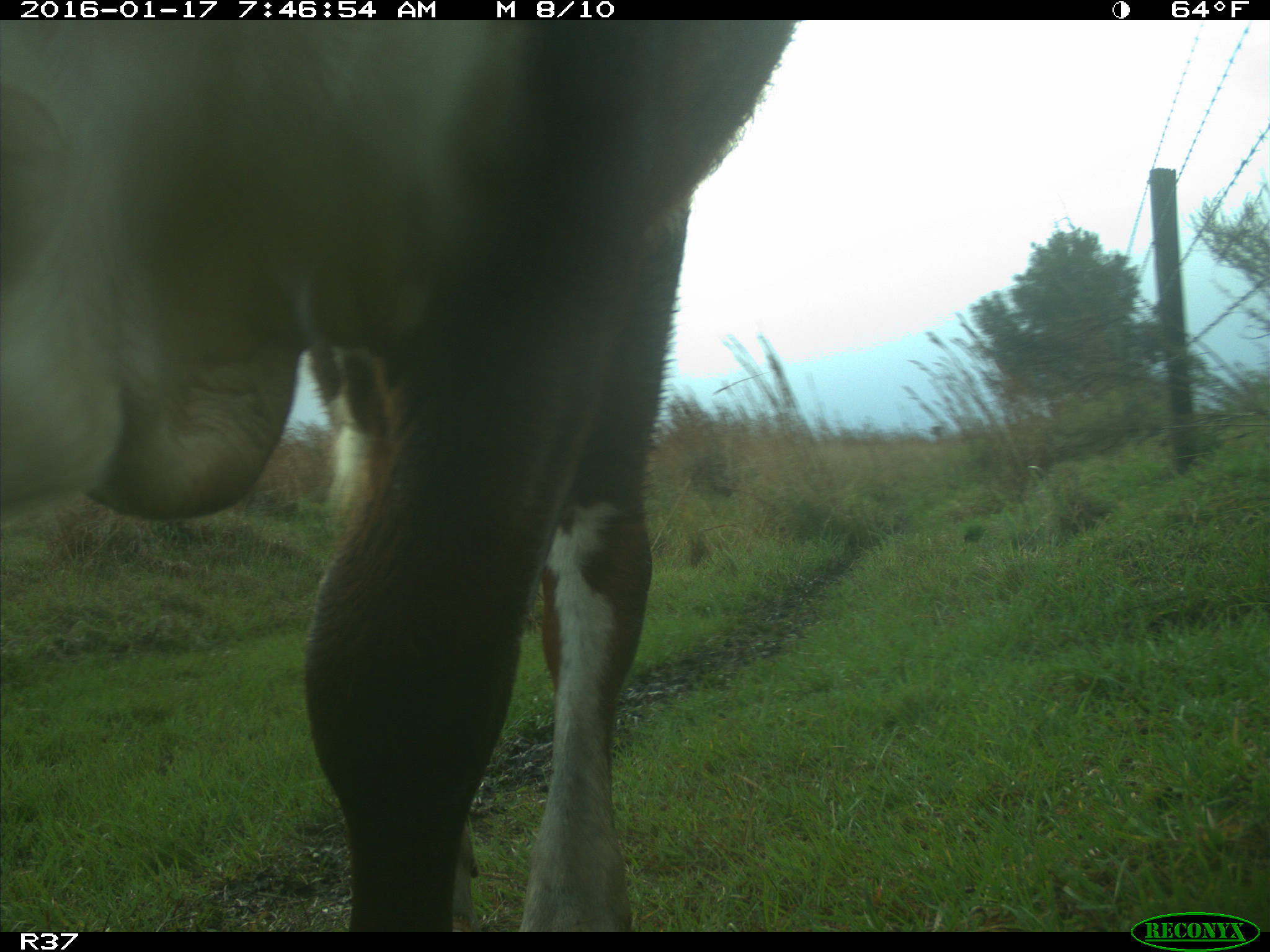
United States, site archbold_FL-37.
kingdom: Animalia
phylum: Chordata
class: Mammalia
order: Artiodactyla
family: Bovidae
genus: Bos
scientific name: Bos taurus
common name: domestic cow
Bos taurus (domestic cow).